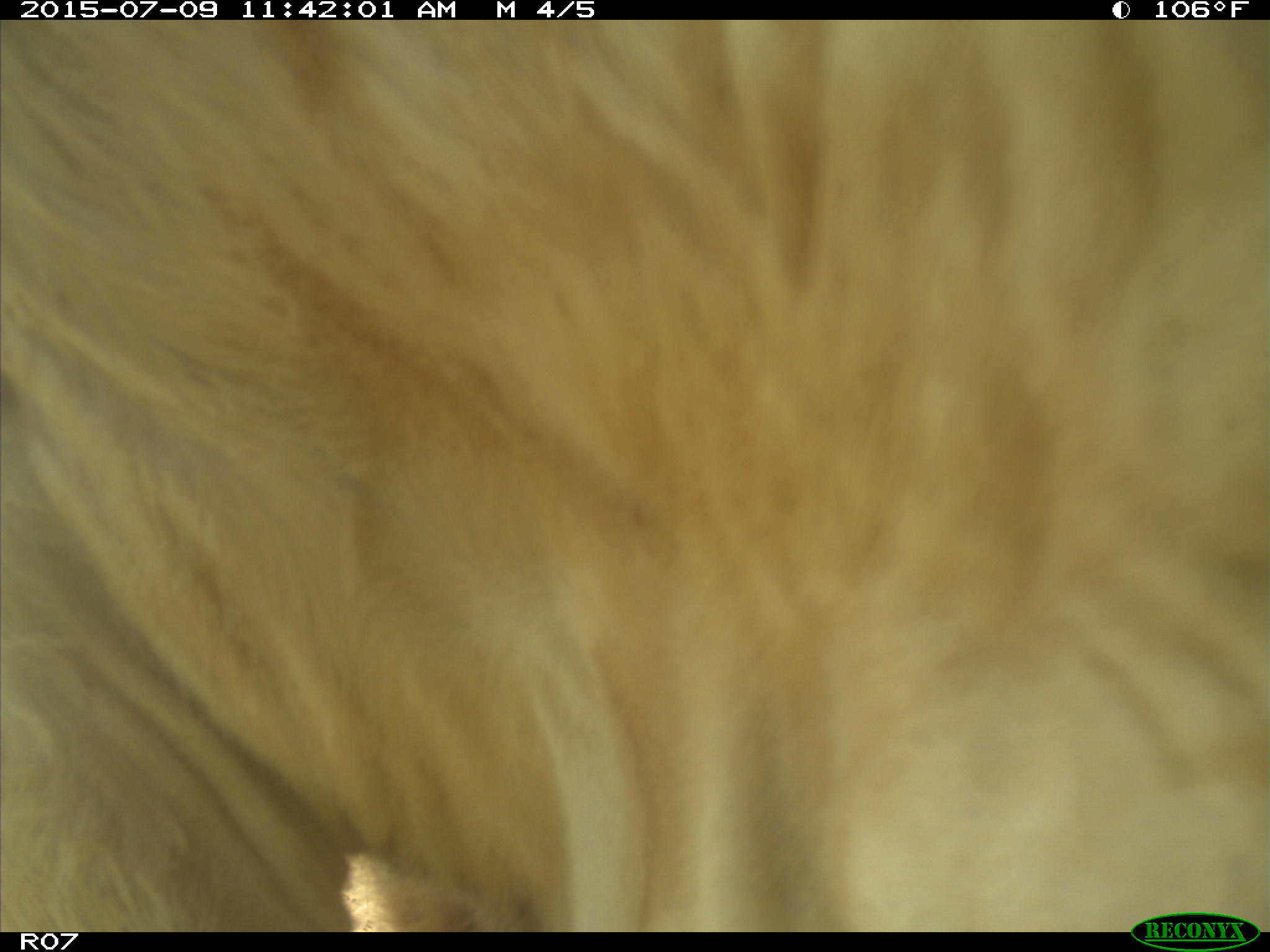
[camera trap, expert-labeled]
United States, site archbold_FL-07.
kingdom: Animalia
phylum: Chordata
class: Mammalia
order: Artiodactyla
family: Bovidae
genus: Bos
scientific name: Bos taurus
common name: domestic cow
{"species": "Bos taurus (domestic cow)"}